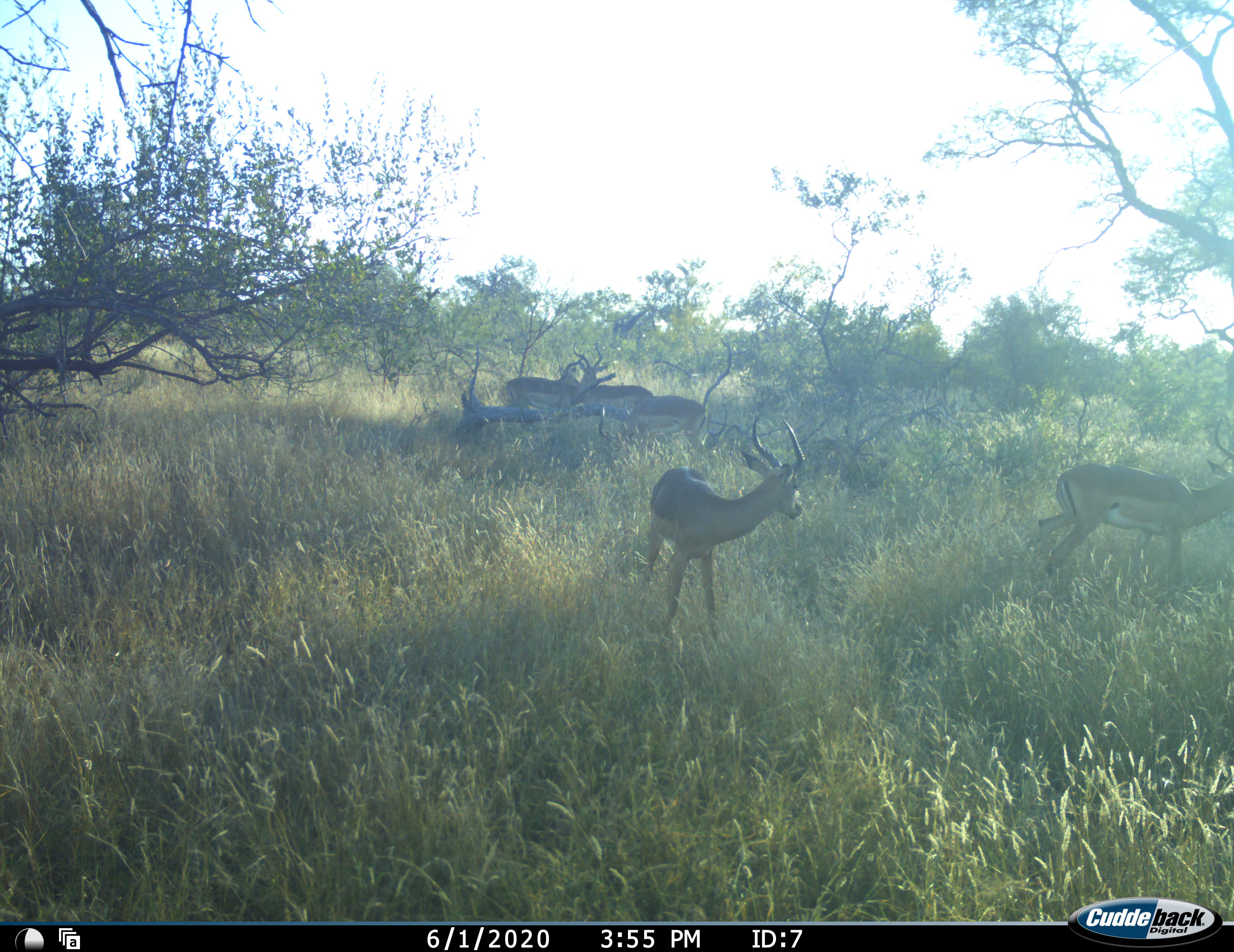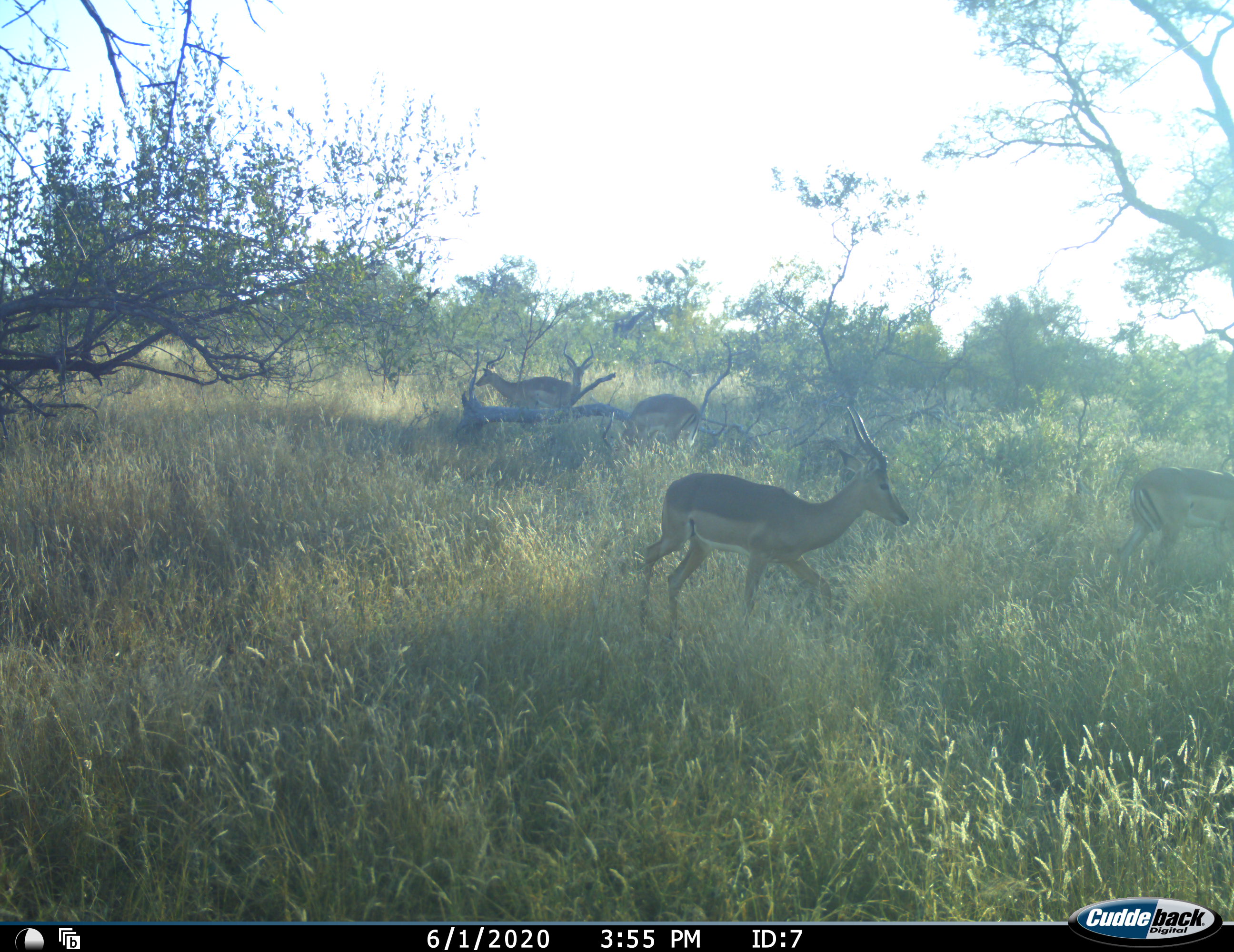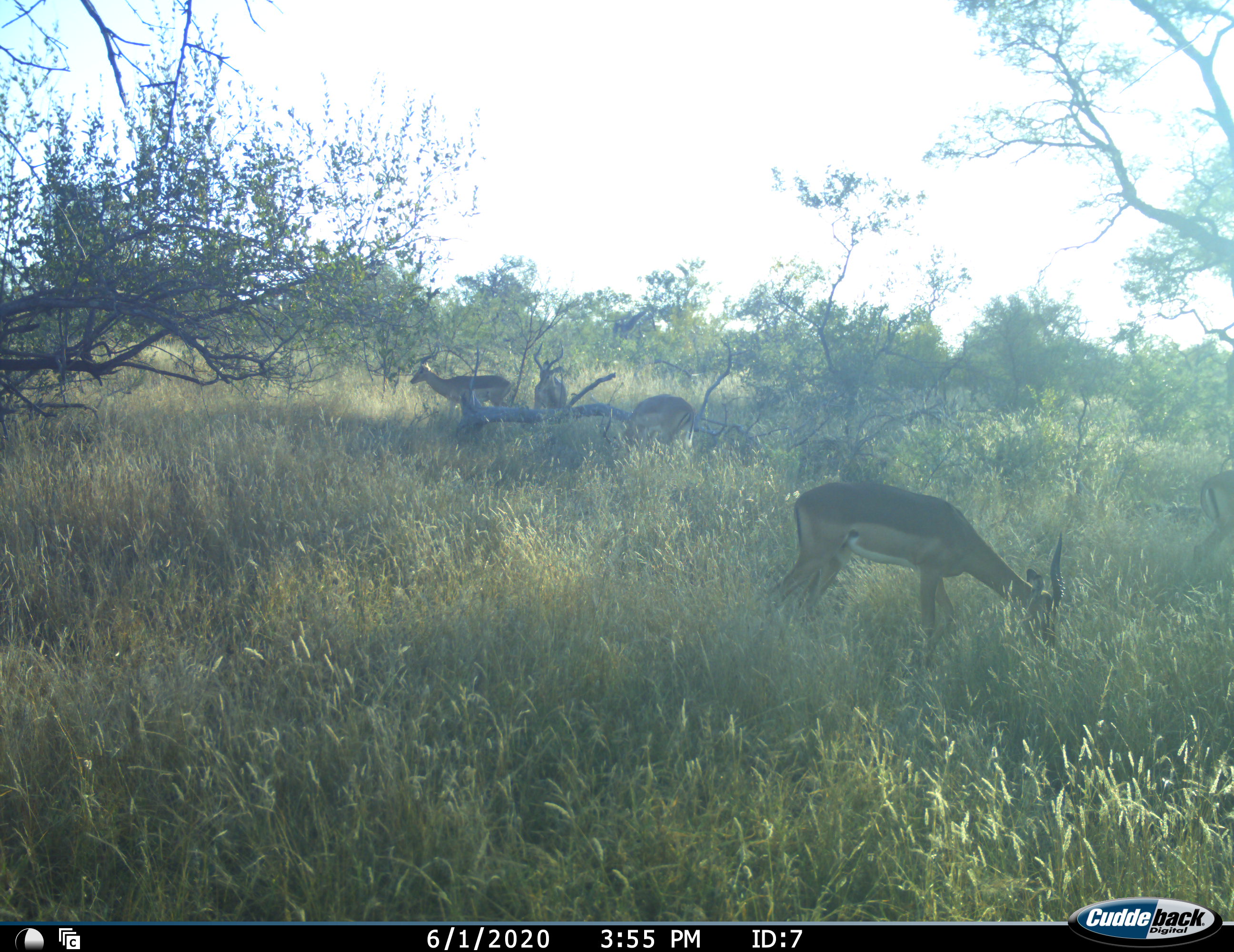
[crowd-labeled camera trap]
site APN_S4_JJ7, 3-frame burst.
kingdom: Animalia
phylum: Chordata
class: Mammalia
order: Artiodactyla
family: Bovidae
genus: Aepyceros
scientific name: Aepyceros melampus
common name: impala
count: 5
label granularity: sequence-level